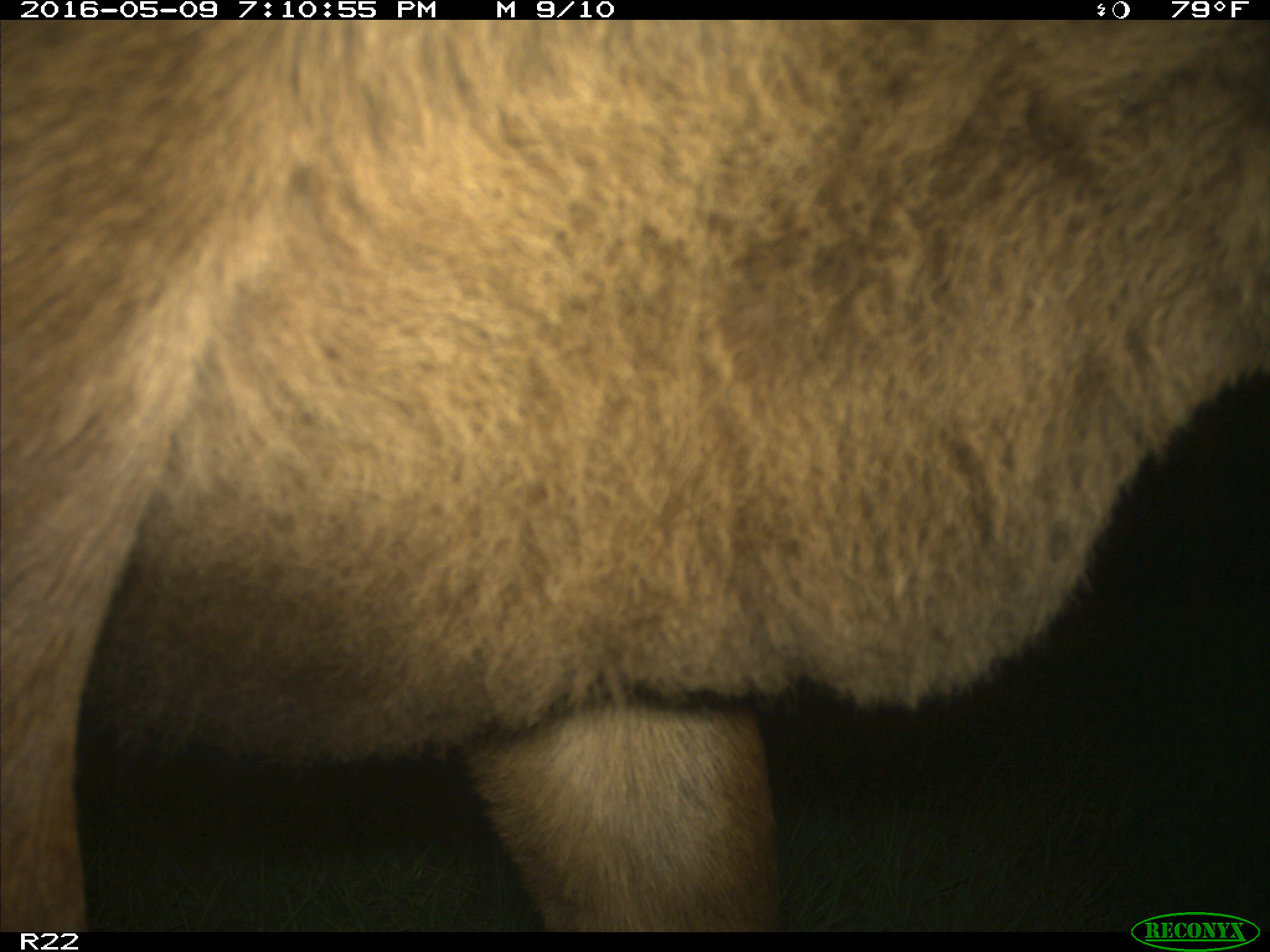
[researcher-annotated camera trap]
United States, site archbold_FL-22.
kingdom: Animalia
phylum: Chordata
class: Mammalia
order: Artiodactyla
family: Bovidae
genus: Bos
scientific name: Bos taurus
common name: domestic cow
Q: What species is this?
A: Bos taurus (domestic cow).